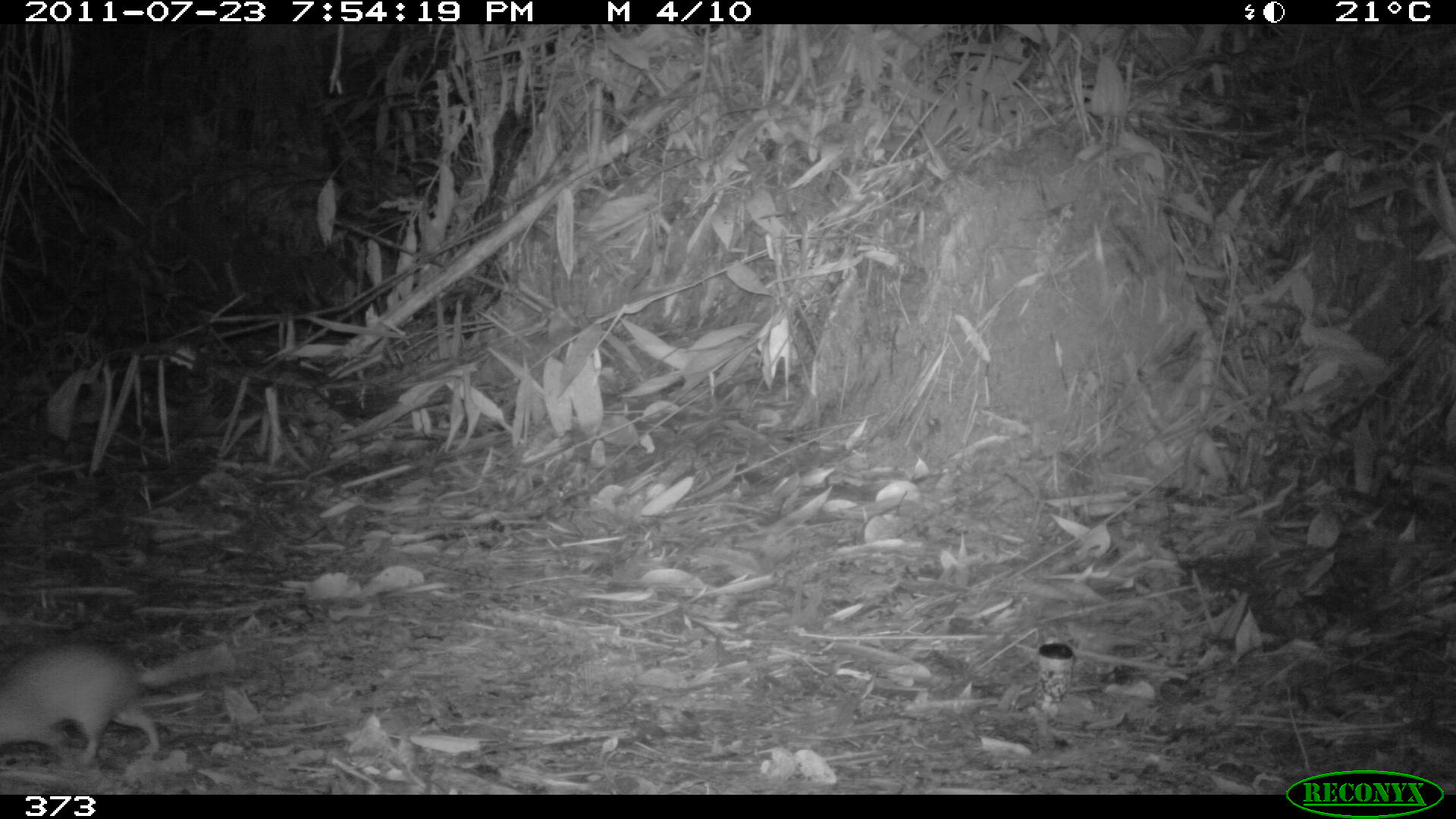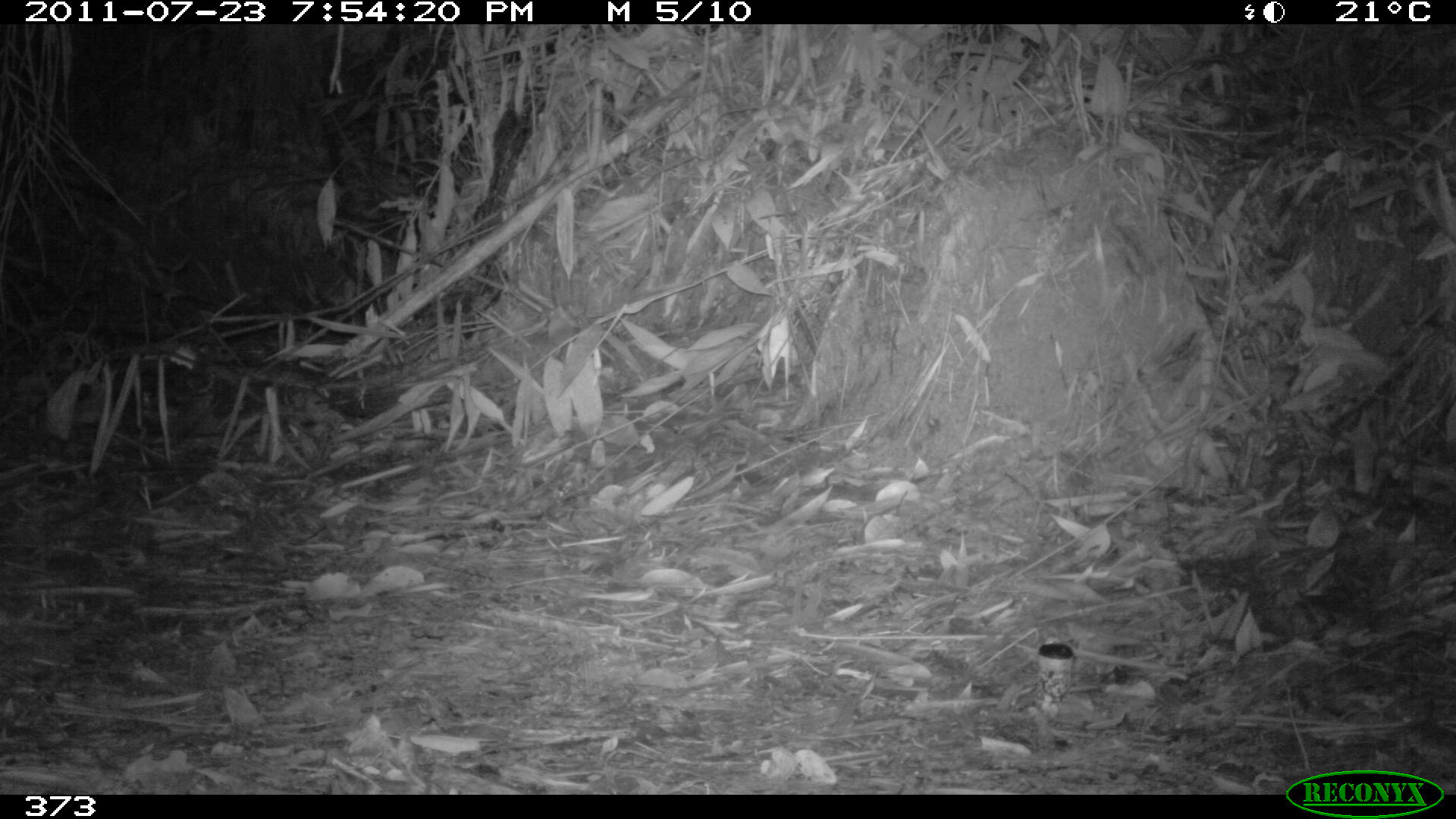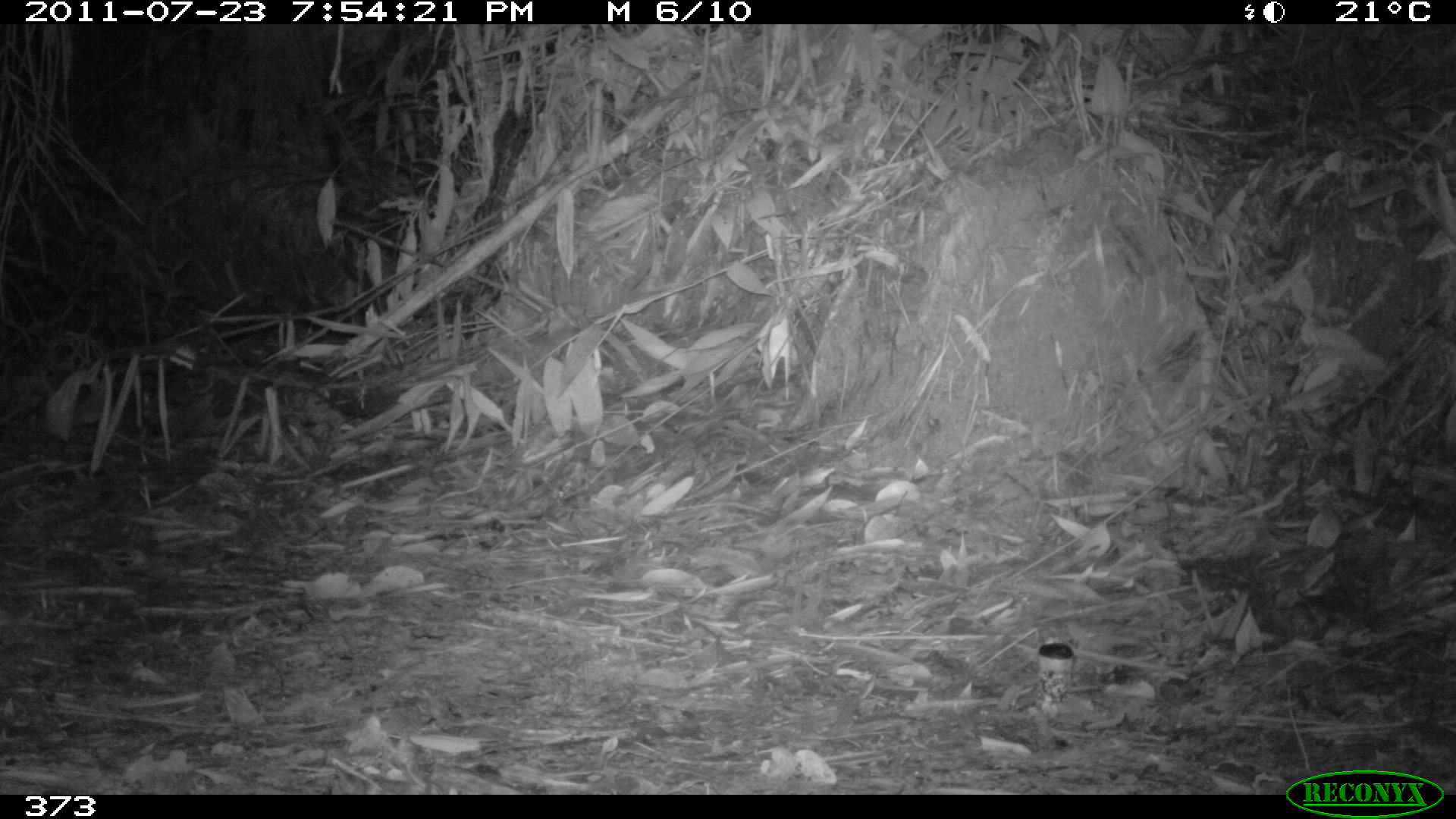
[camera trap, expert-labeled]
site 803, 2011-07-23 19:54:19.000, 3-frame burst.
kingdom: Animalia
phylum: Chordata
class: Mammalia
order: Rodentia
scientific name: Rodentia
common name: rodents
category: unknown rodent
Unknown rodent (rodents) (Rodentia).